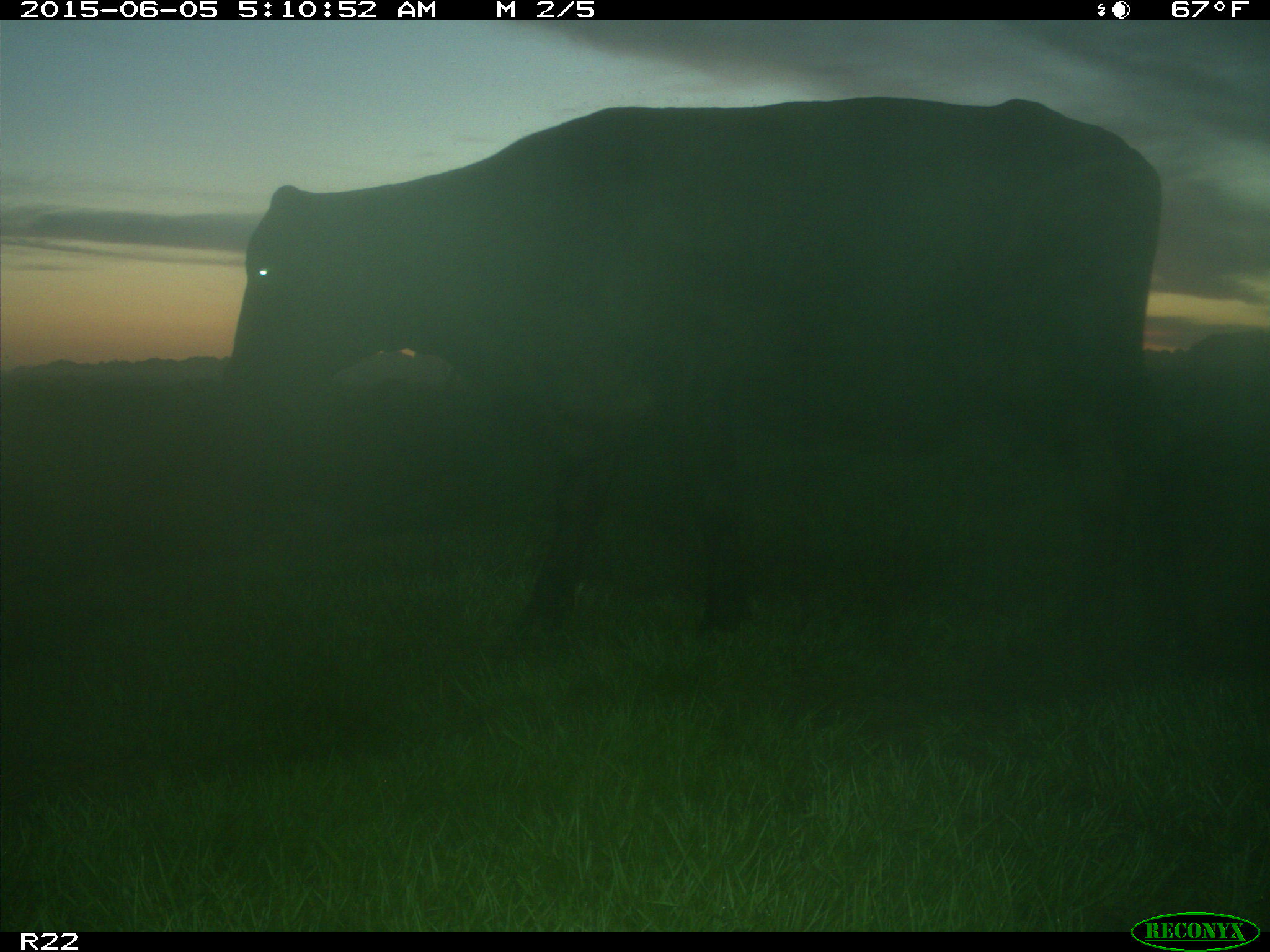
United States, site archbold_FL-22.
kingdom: Animalia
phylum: Chordata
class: Mammalia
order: Artiodactyla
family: Bovidae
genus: Bos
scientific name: Bos taurus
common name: domestic cow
Bos taurus (domestic cow).